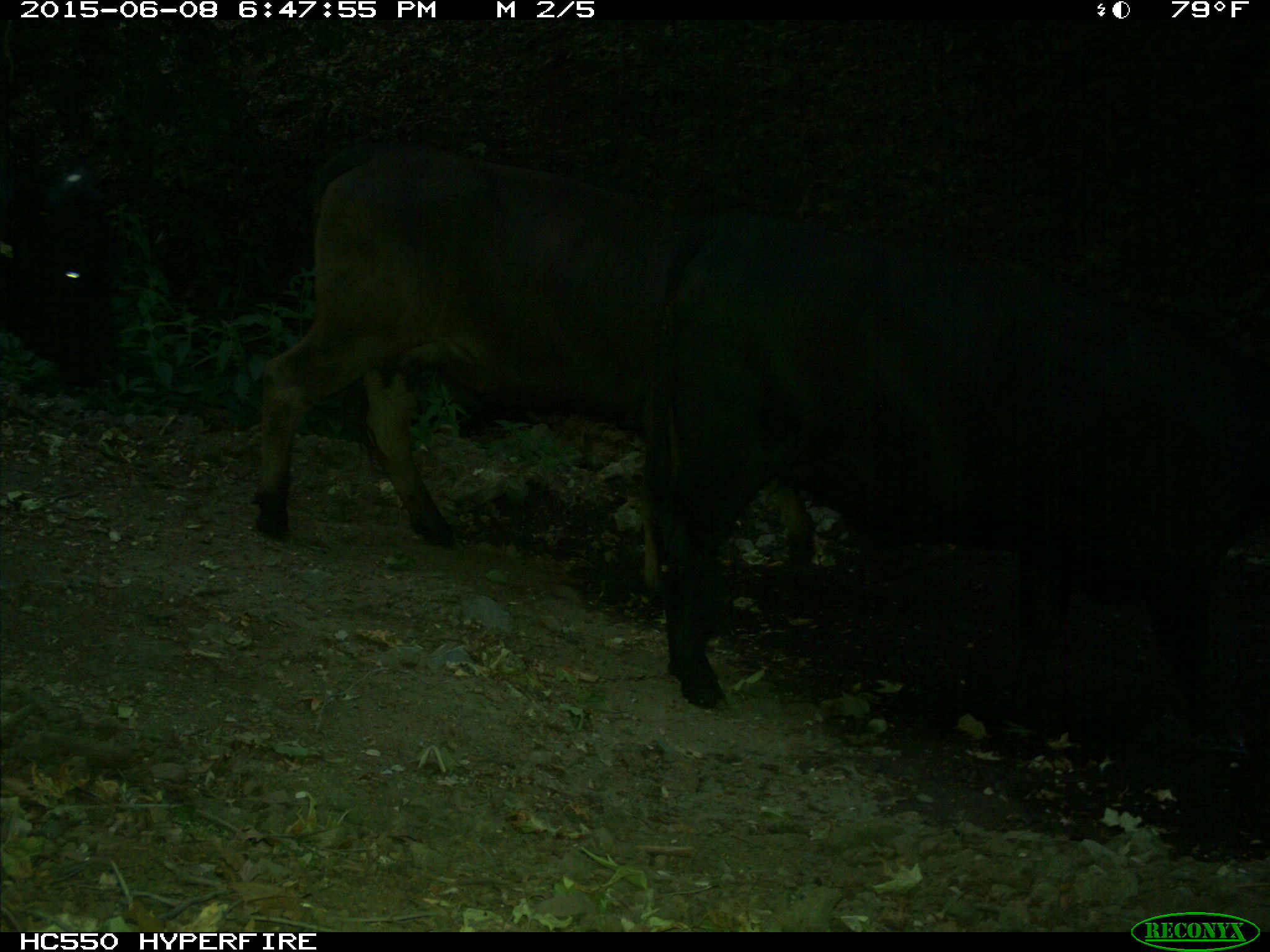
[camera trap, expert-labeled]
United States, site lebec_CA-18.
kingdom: Animalia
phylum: Chordata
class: Mammalia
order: Artiodactyla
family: Bovidae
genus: Bos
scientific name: Bos taurus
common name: domestic cow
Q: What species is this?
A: Bos taurus (domestic cow).